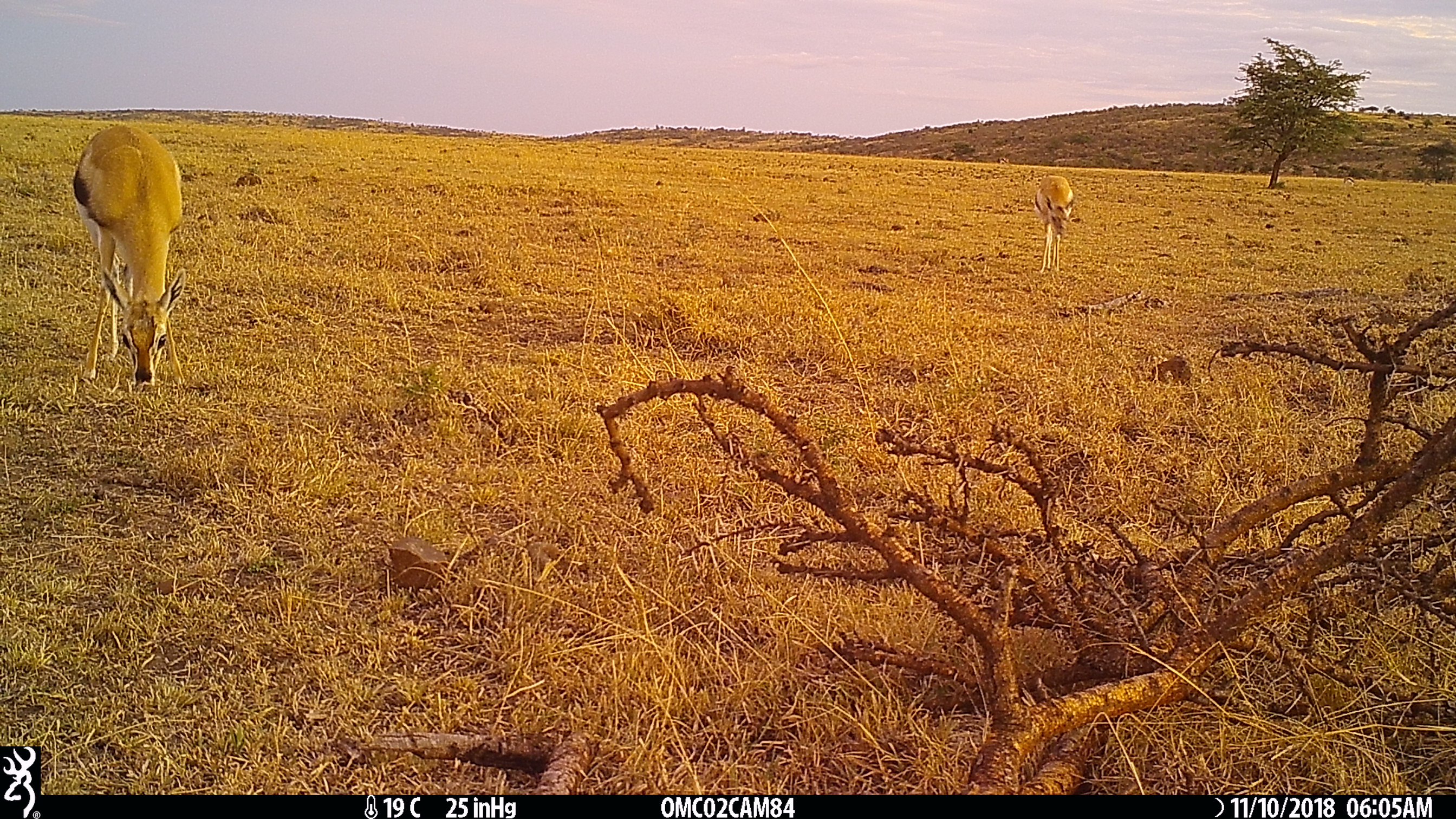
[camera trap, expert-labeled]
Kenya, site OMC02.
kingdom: Animalia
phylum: Chordata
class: Mammalia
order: Artiodactyla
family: Bovidae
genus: Eudorcas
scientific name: Eudorcas thomsonii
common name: thomon's gazelle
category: gazelle thomsons